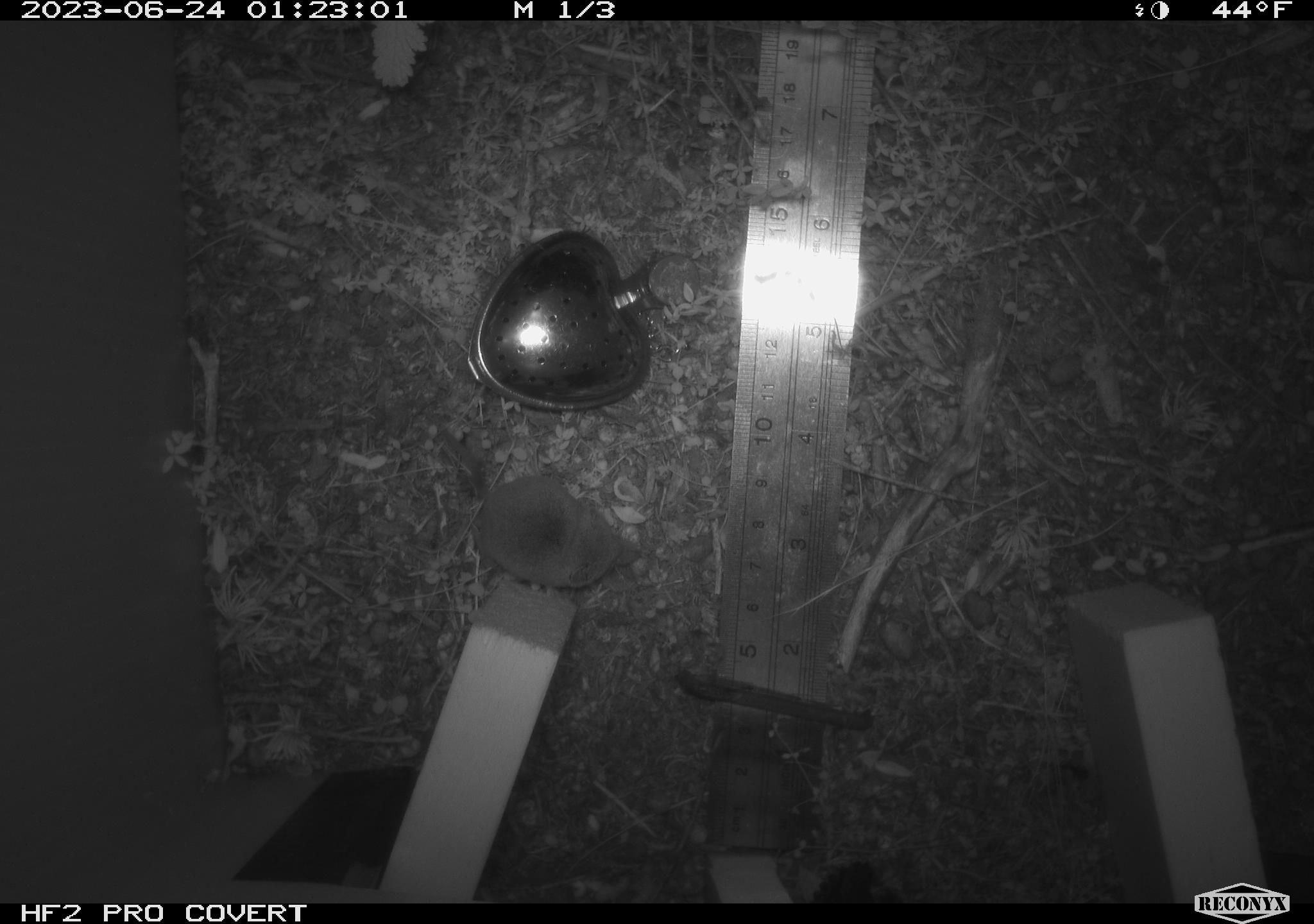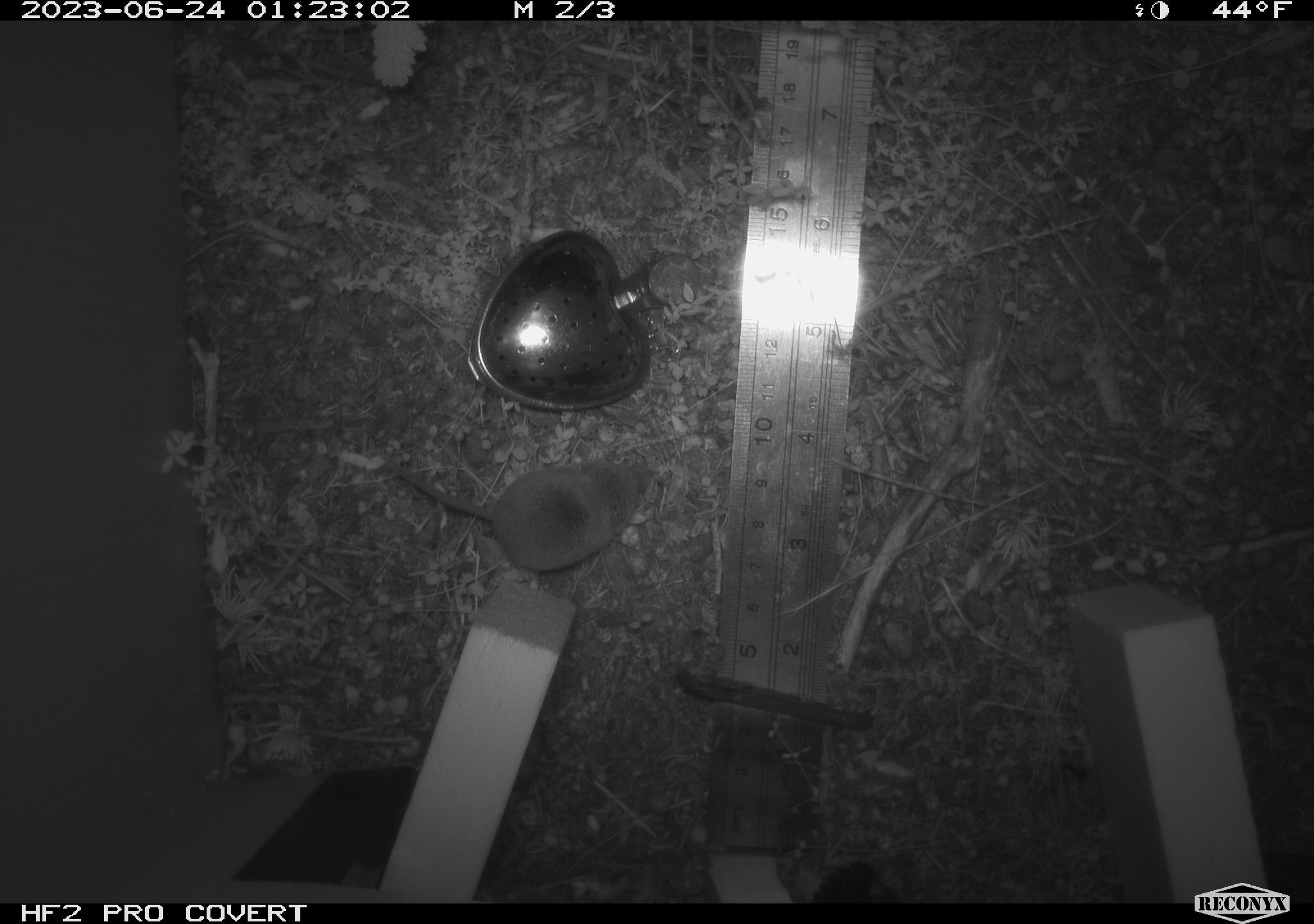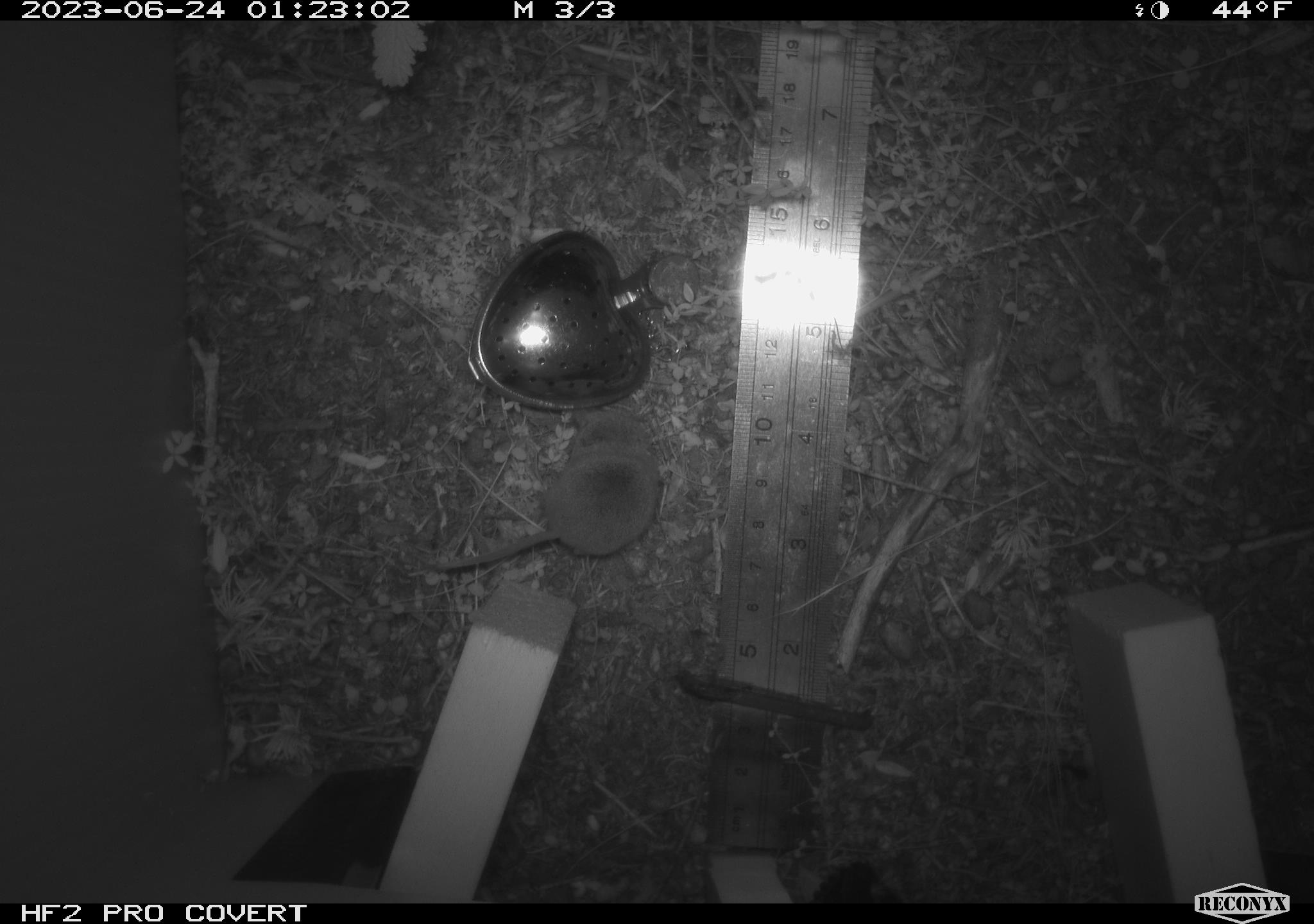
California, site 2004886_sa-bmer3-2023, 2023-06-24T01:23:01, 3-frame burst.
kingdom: Animalia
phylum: Chordata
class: Mammalia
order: Eulipotyphla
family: Soricidae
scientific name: Soricidae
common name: shrews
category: soricidae family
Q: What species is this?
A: Soricidae family (shrews) (Soricidae).